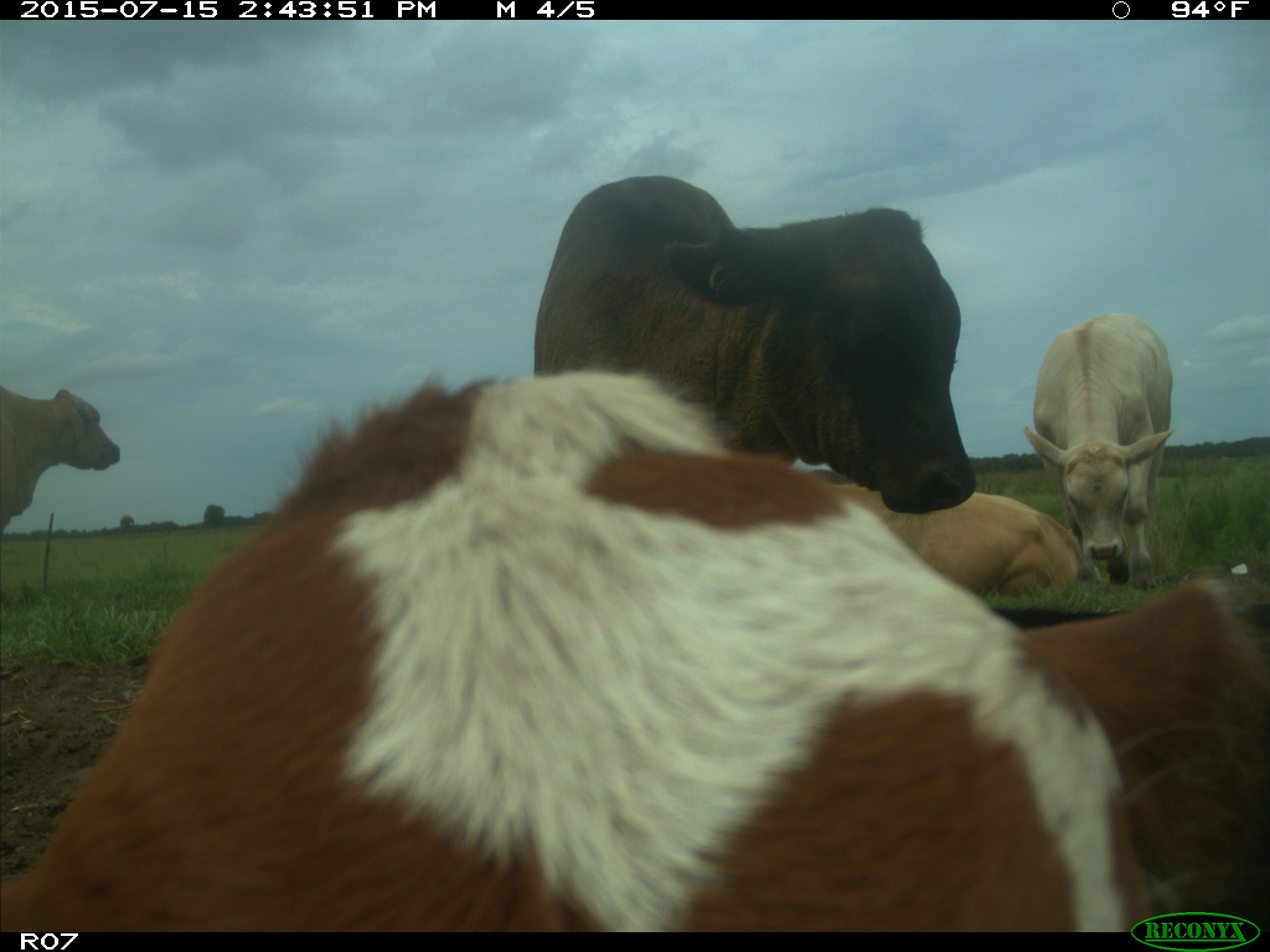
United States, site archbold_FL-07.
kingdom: Animalia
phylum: Chordata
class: Mammalia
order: Artiodactyla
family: Bovidae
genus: Bos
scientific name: Bos taurus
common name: domestic cow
Bos taurus (domestic cow).